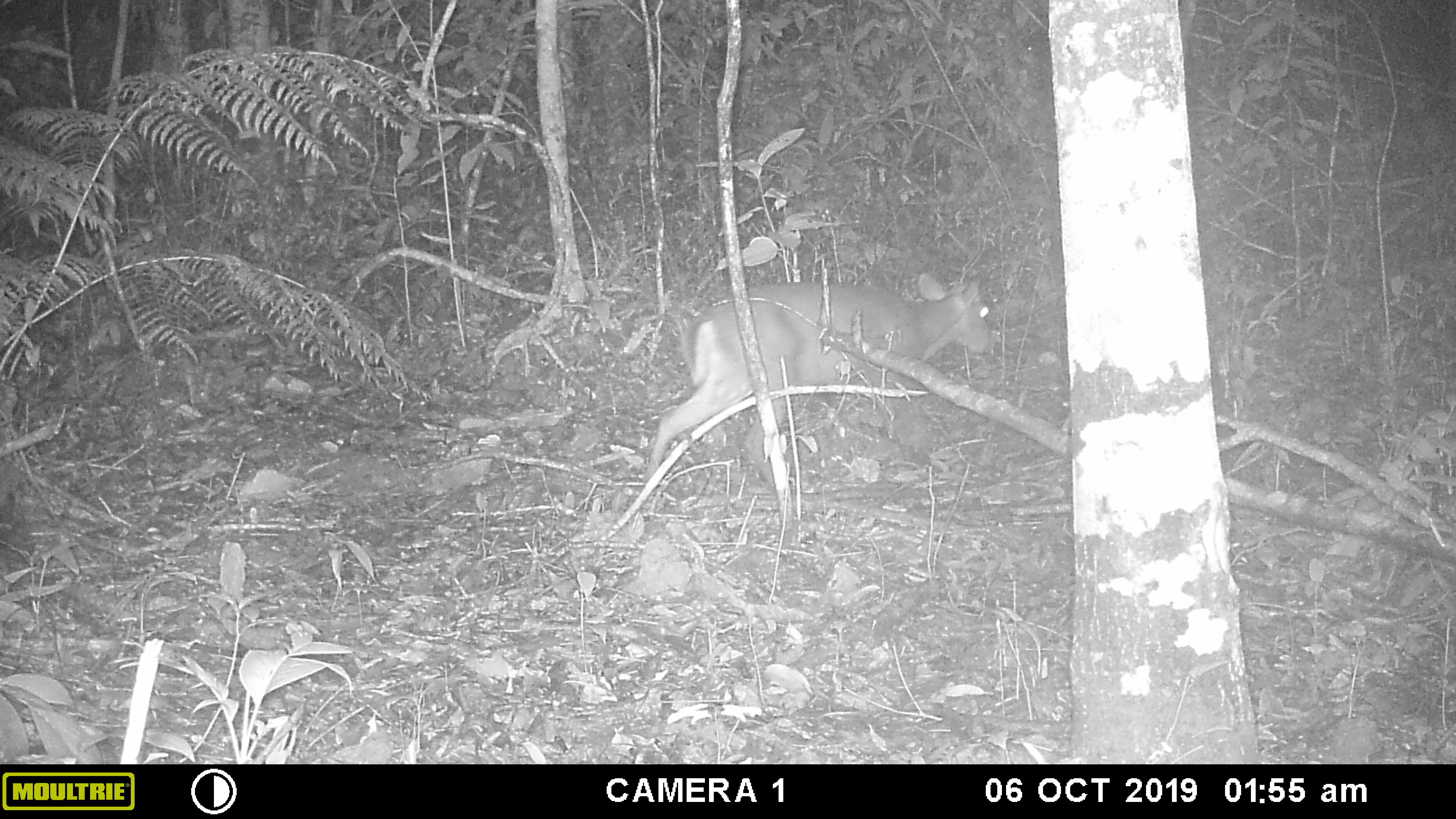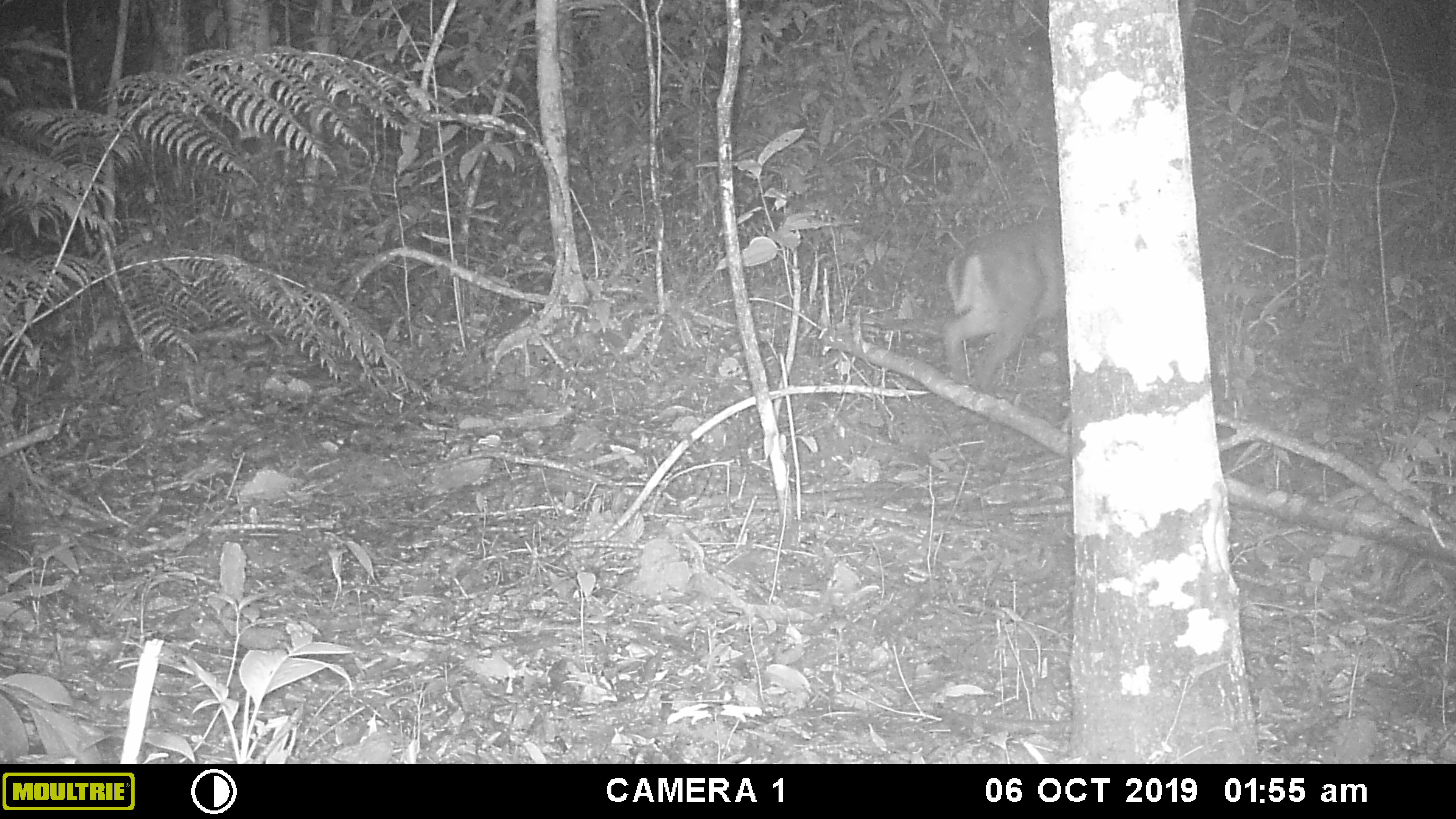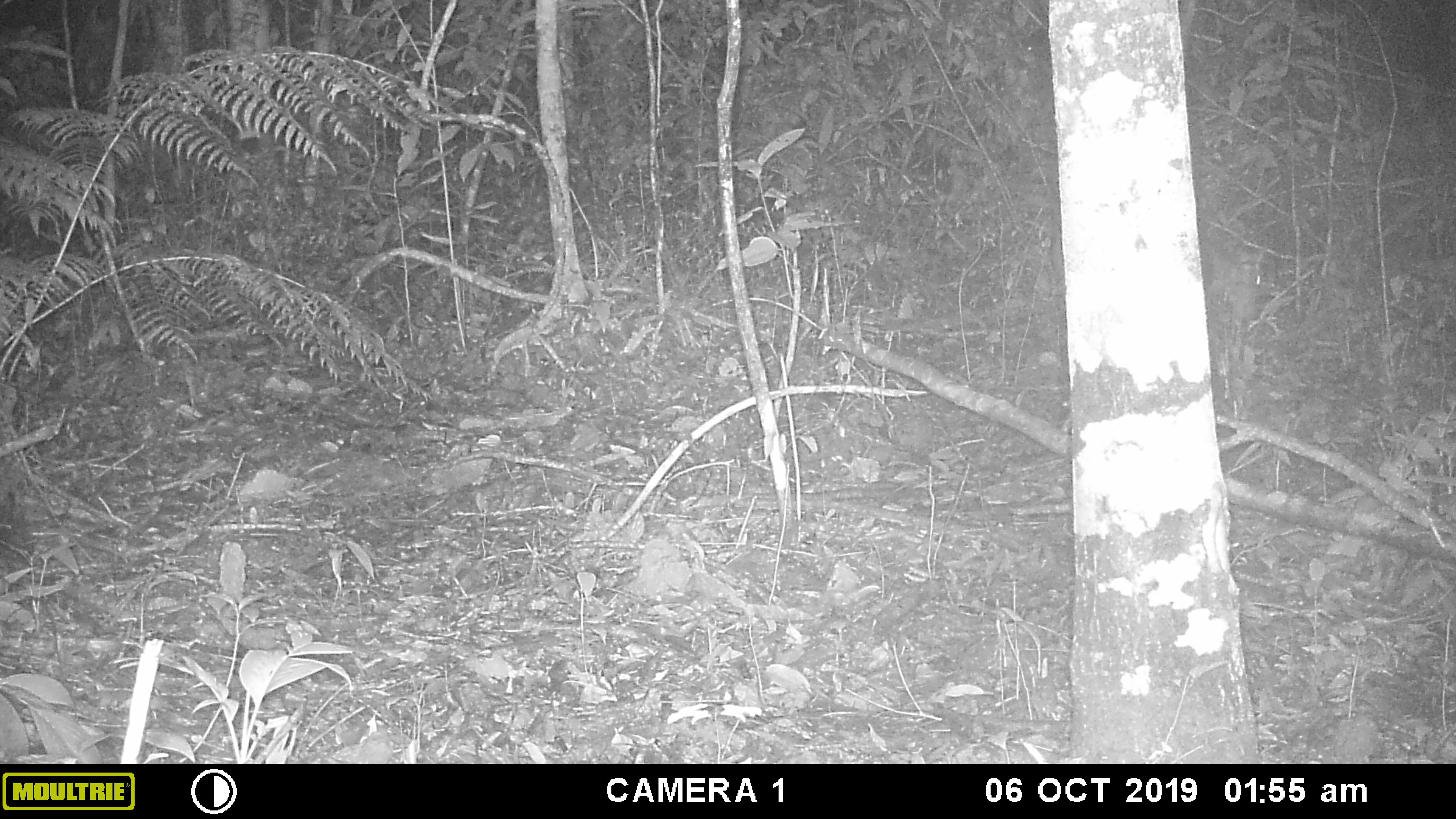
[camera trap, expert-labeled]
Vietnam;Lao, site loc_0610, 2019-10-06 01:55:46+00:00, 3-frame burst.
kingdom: Animalia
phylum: Chordata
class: Mammalia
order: Artiodactyla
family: Cervidae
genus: Muntiacus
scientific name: Muntiacus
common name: muntjacs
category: unidentified muntjac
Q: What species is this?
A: Unidentified muntjac (muntjacs) (Muntiacus).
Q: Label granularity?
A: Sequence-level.